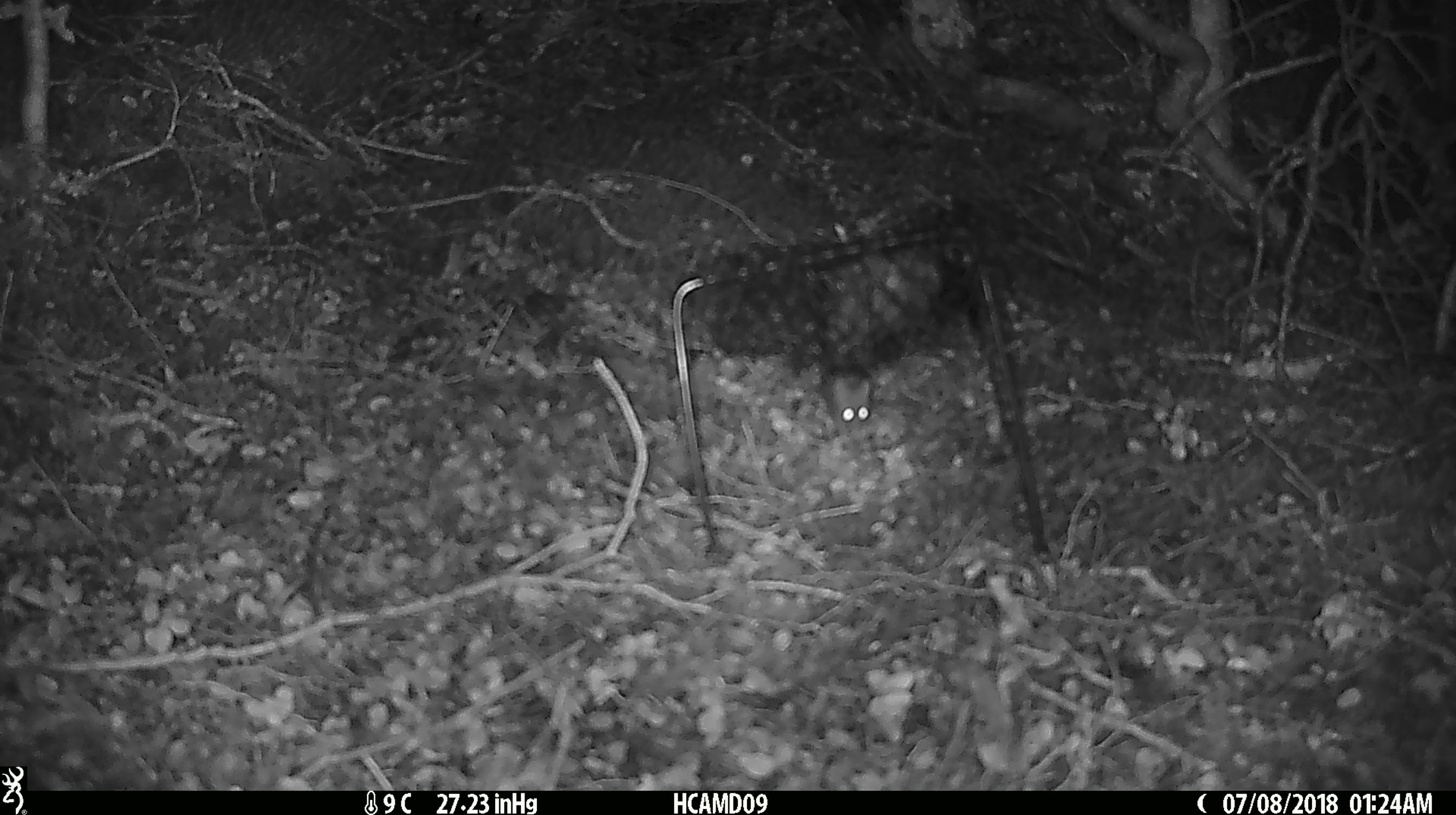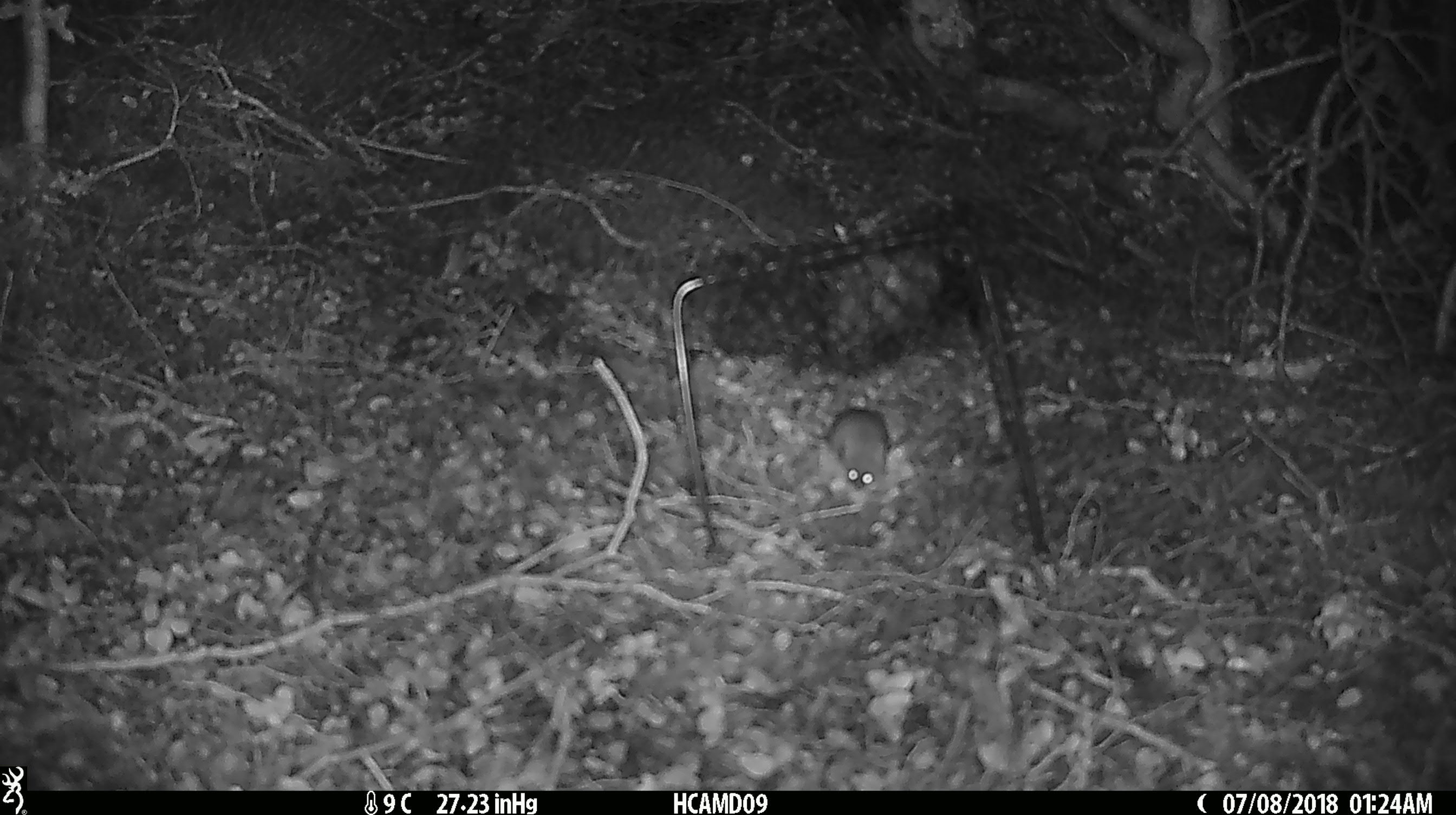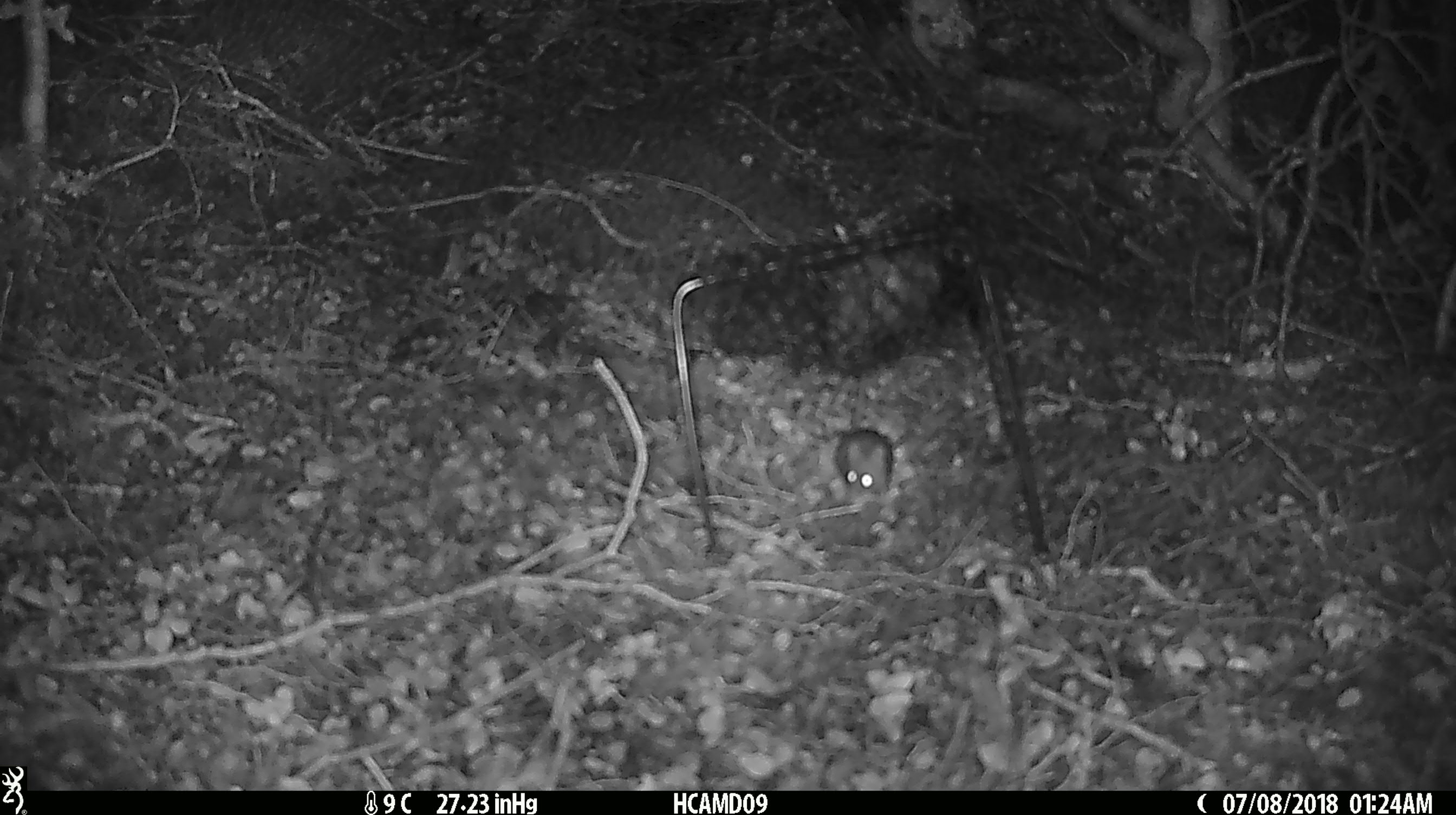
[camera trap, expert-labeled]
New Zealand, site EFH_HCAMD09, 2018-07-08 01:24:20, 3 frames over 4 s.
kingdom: Animalia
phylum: Chordata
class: Mammalia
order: Rodentia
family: Muridae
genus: Mus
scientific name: Mus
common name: mouse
Mouse (Mus).